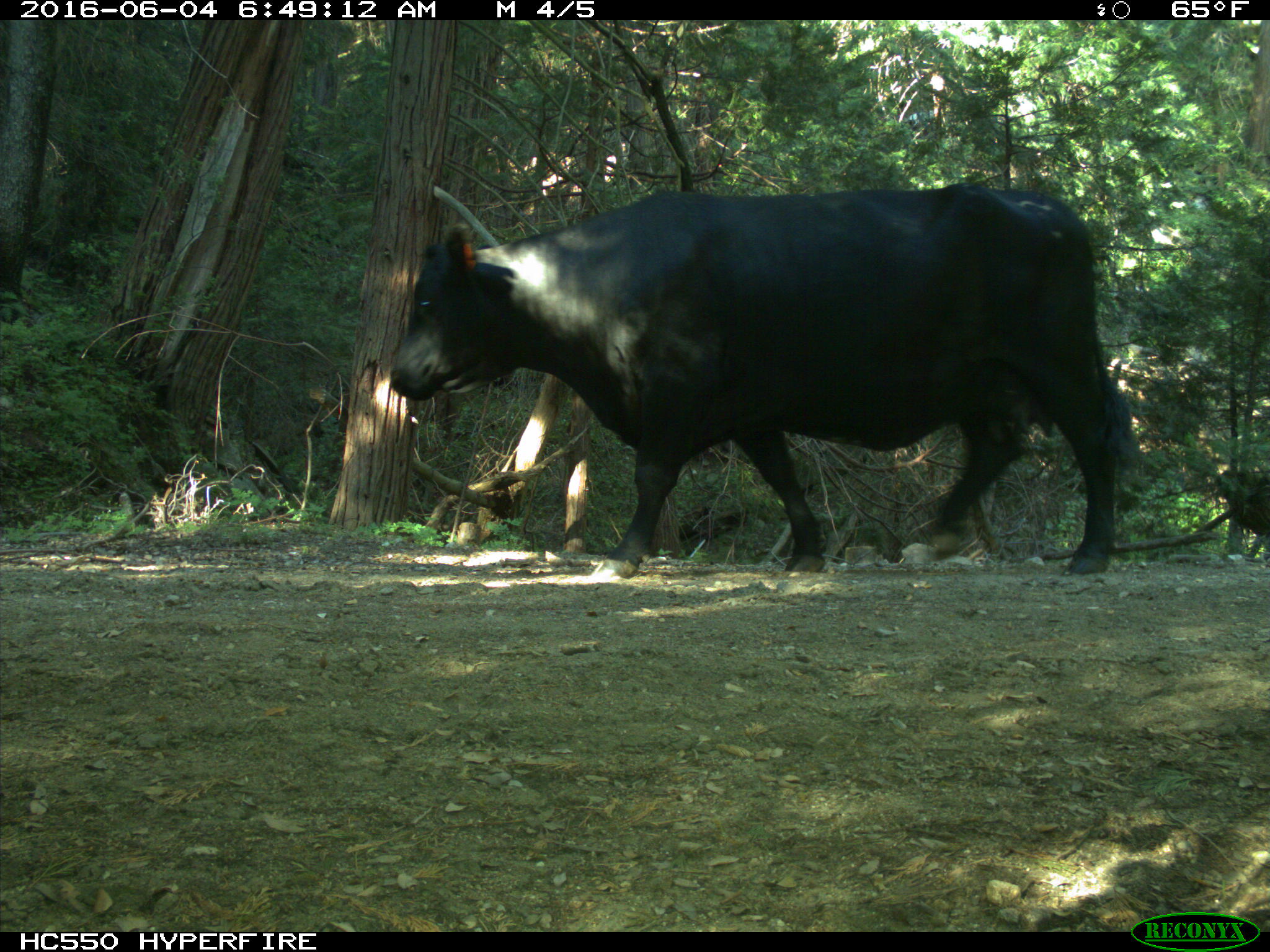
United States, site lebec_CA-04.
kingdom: Animalia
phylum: Chordata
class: Mammalia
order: Artiodactyla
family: Bovidae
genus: Bos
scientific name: Bos taurus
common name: domestic cow